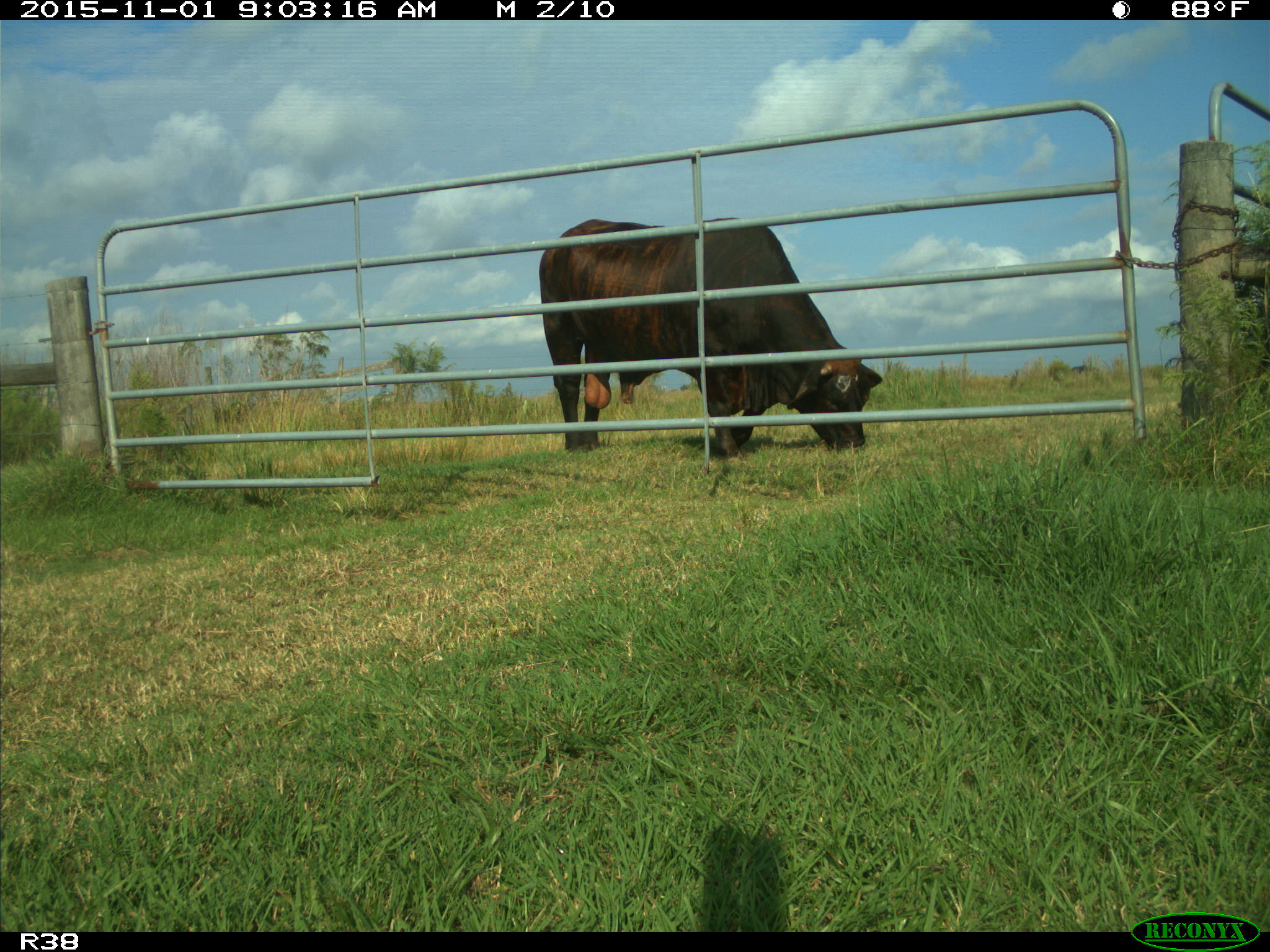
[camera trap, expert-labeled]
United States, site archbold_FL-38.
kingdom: Animalia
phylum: Chordata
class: Mammalia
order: Artiodactyla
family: Bovidae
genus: Bos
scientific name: Bos taurus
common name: domestic cow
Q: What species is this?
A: Bos taurus (domestic cow).